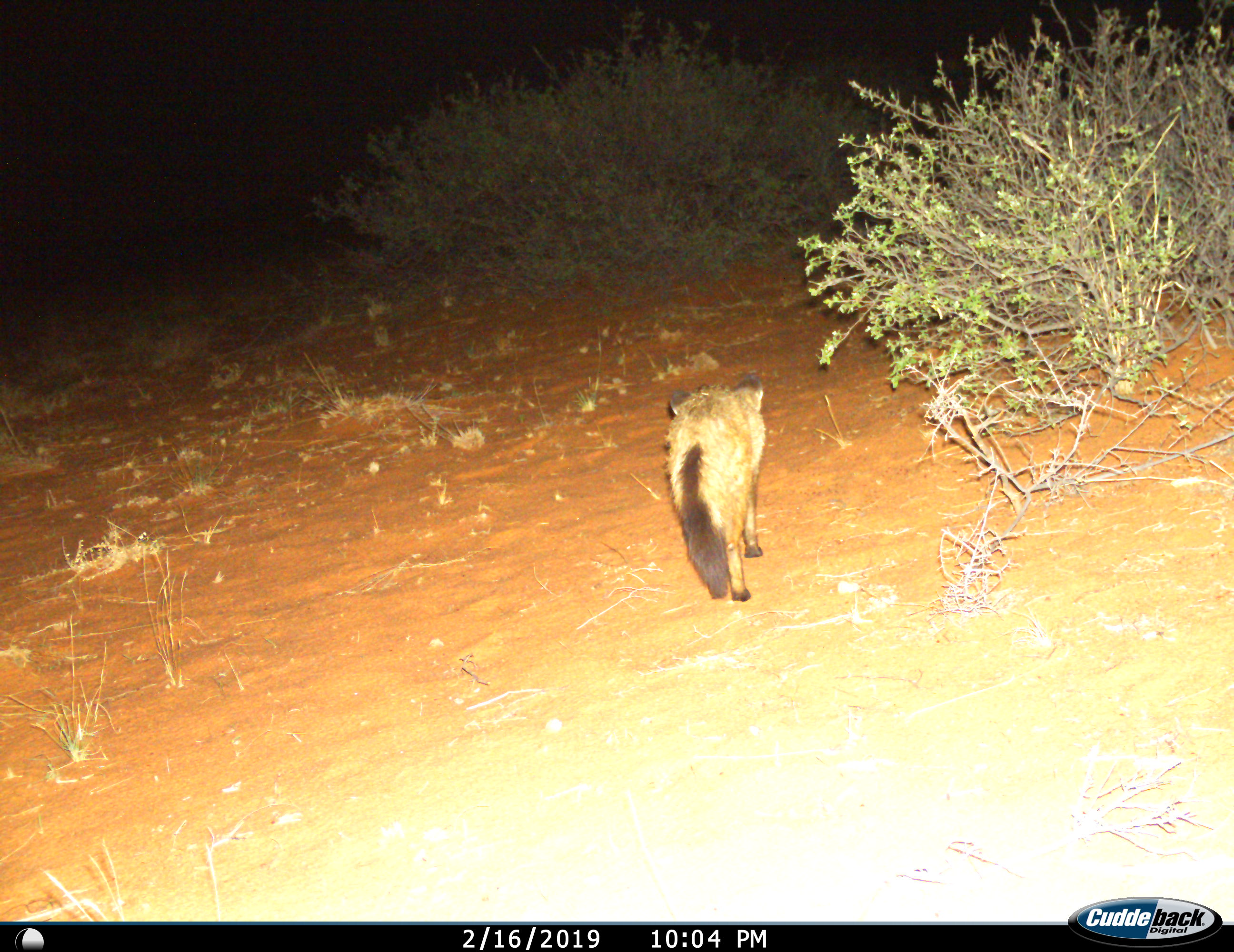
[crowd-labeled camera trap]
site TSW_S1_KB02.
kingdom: Animalia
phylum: Chordata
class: Mammalia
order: Carnivora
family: Canidae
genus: Otocyon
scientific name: Otocyon megalotis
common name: bat-eared fox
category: foxbateared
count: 1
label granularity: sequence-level